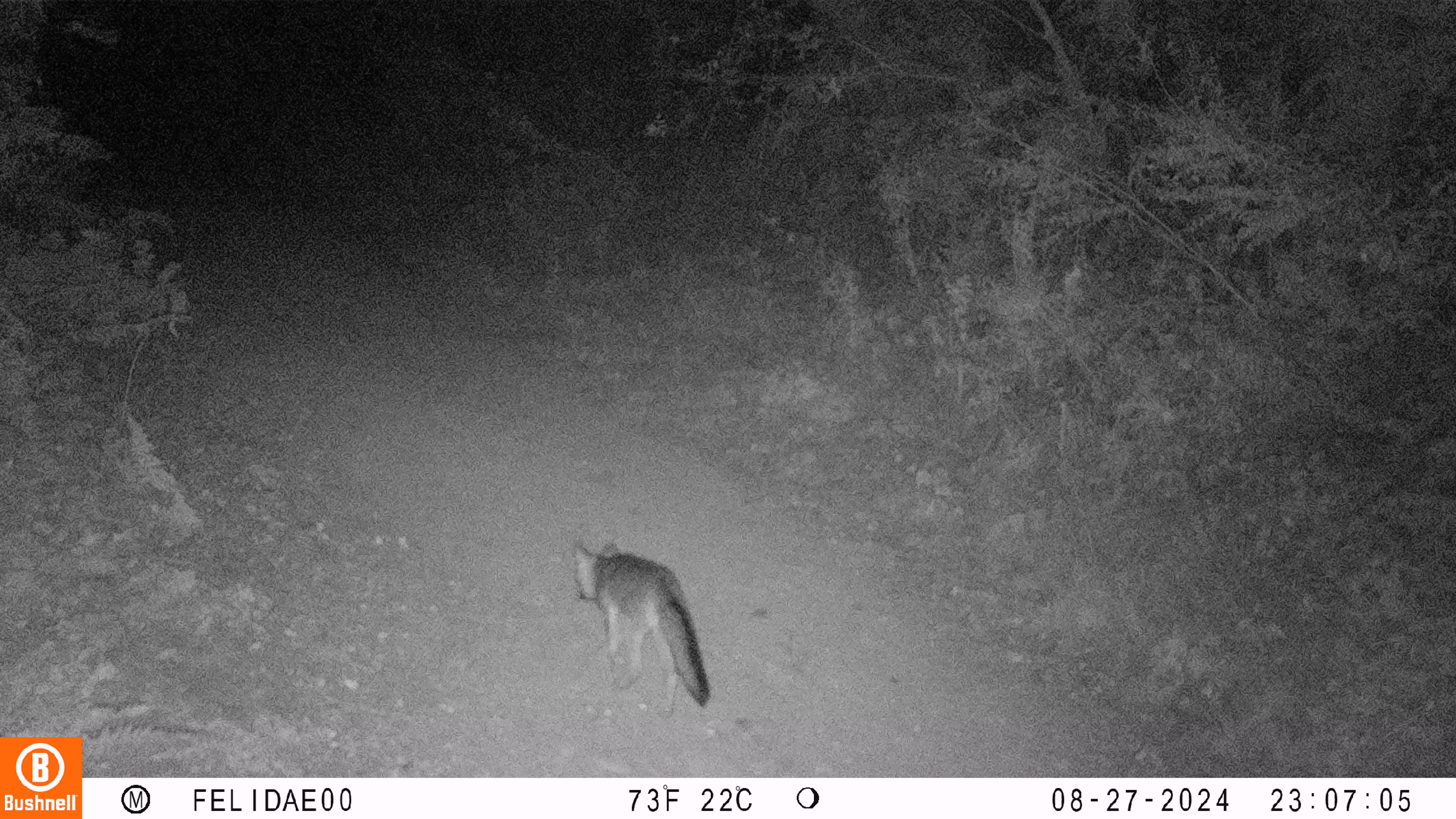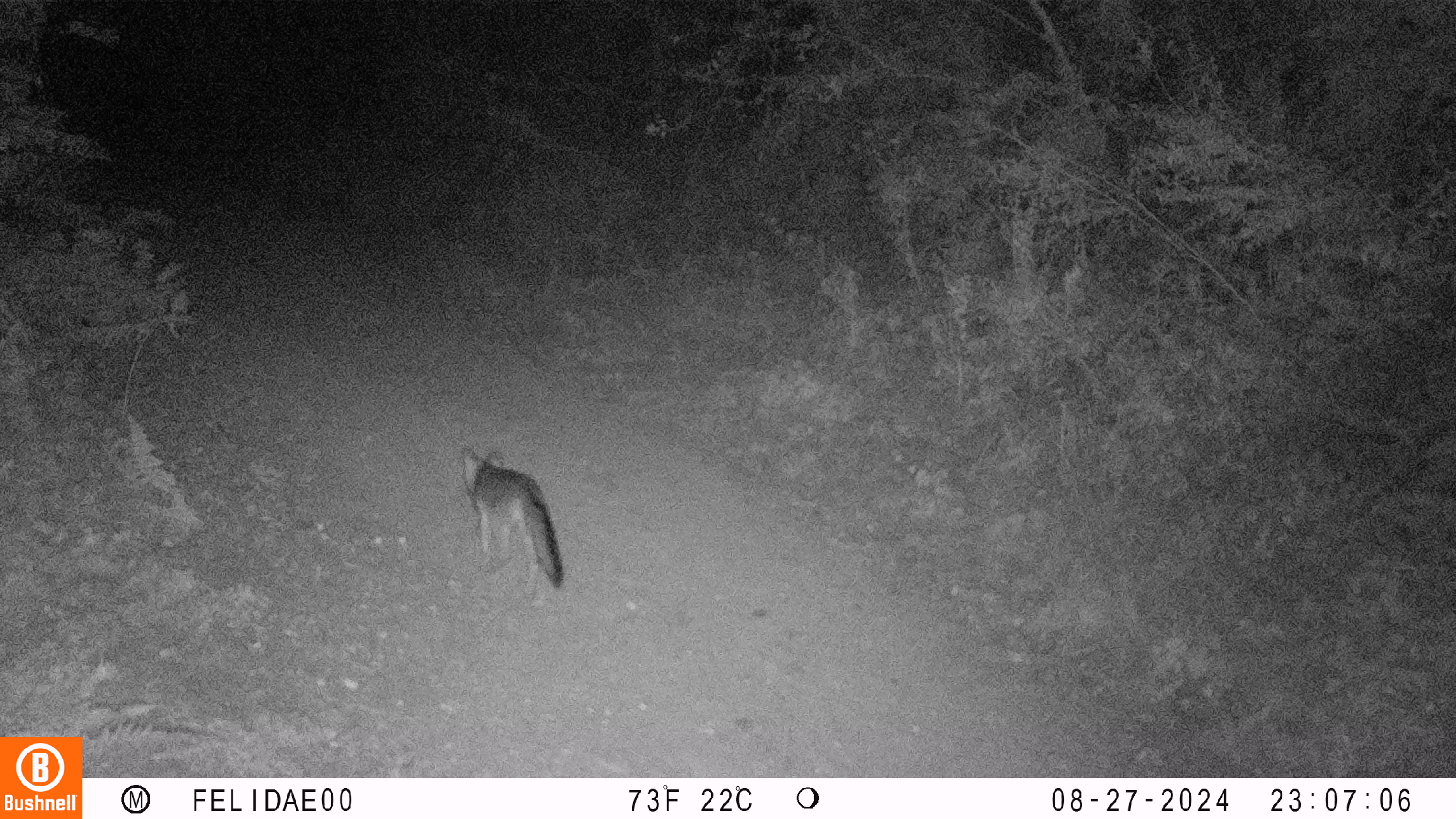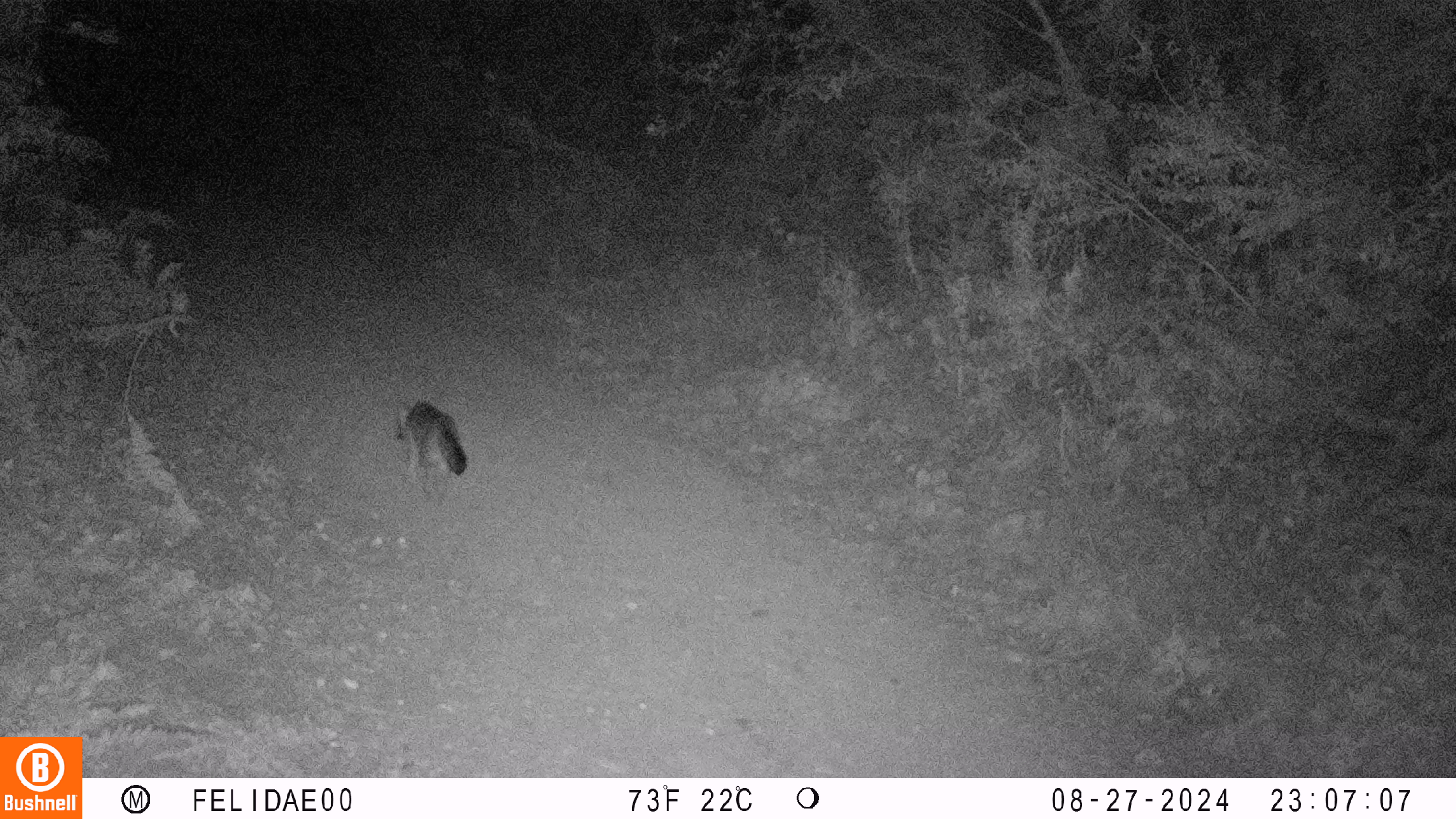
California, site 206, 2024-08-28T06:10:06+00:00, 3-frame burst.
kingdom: Animalia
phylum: Chordata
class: Mammalia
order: Carnivora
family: Canidae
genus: Urocyon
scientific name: Urocyon cinereoargenteus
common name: gray fox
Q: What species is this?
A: Gray fox (Urocyon cinereoargenteus).